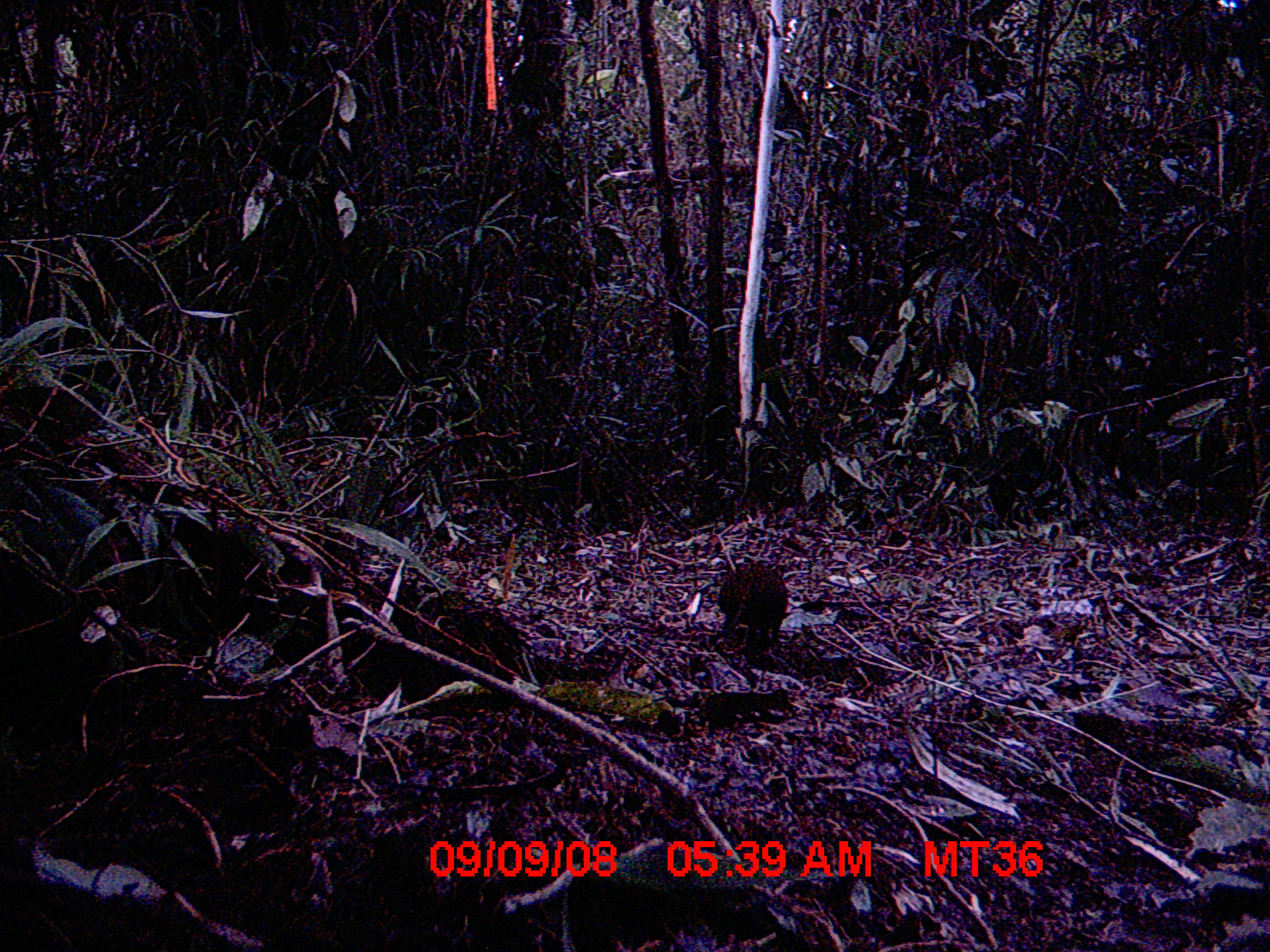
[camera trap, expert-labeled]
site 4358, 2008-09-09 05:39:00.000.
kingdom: Animalia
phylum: Chordata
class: Mammalia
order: Rodentia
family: Muridae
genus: Rattus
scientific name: Rattus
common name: rodent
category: unknown rat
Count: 1.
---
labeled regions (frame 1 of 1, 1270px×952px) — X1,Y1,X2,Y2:
unknown rat: 718,565,788,647